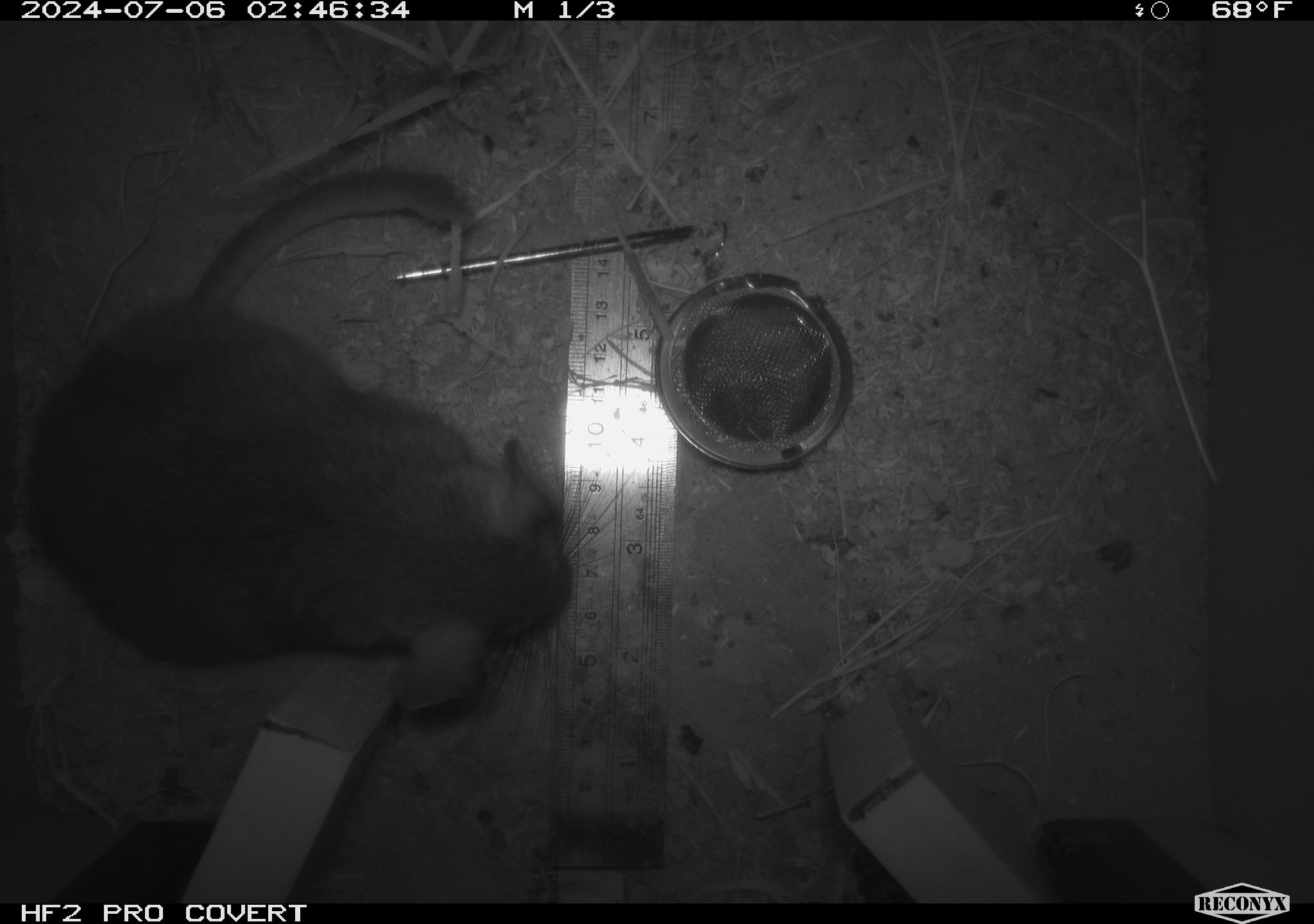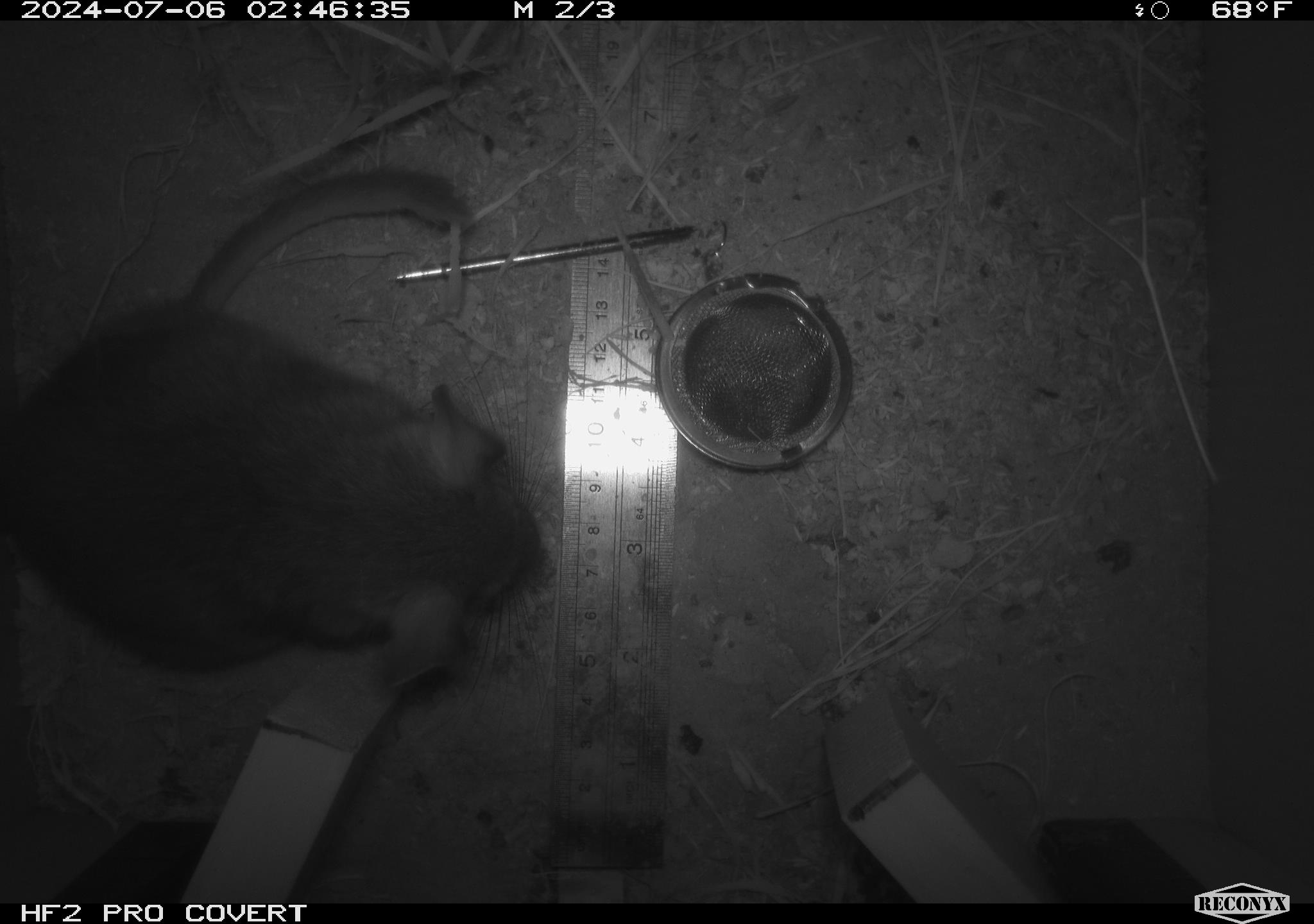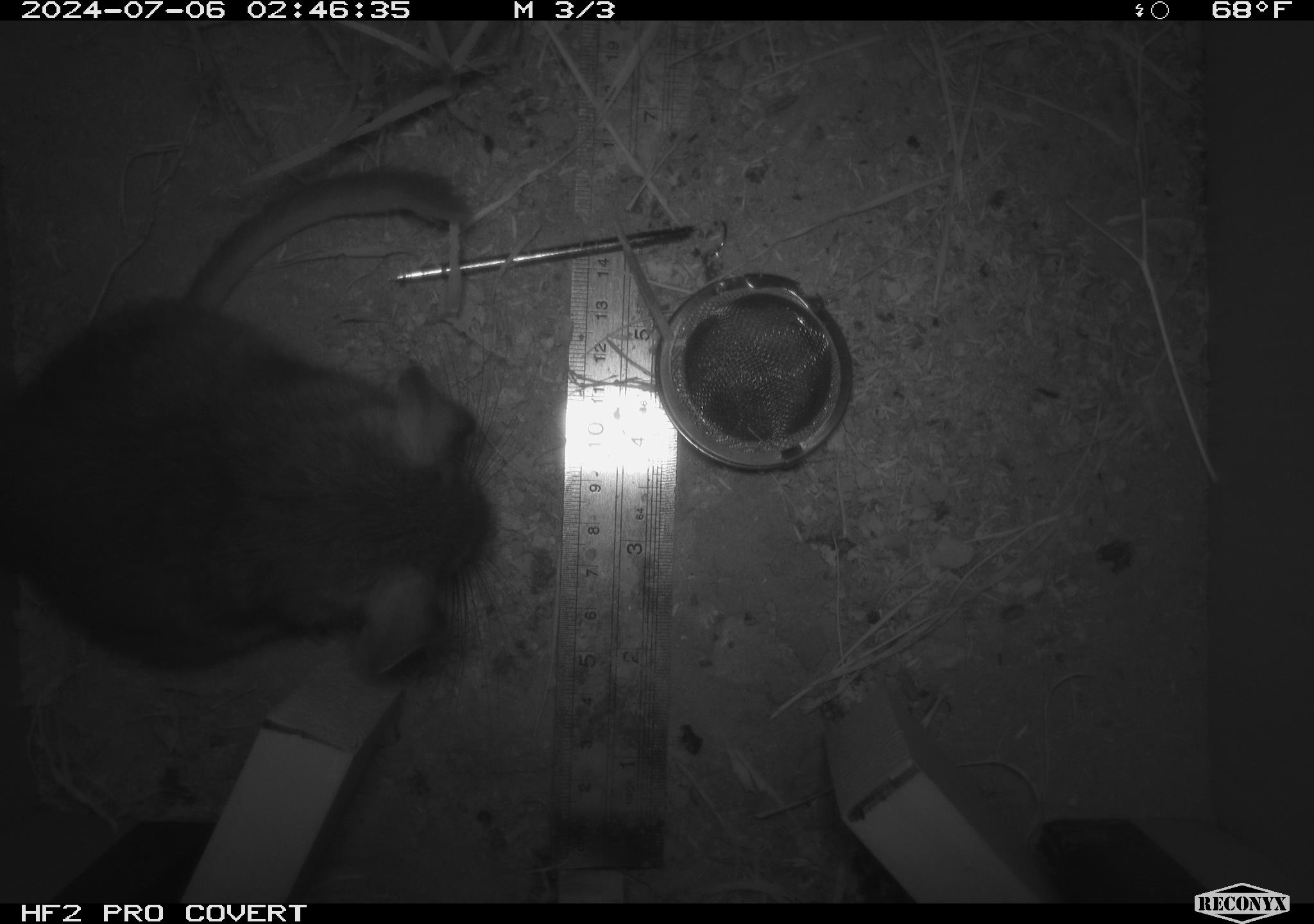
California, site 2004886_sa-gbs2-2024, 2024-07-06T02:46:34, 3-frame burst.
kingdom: Animalia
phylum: Chordata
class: Mammalia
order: Rodentia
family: Cricetidae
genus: Neotoma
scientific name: Neotoma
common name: pack rat or woodrat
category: neotoma species